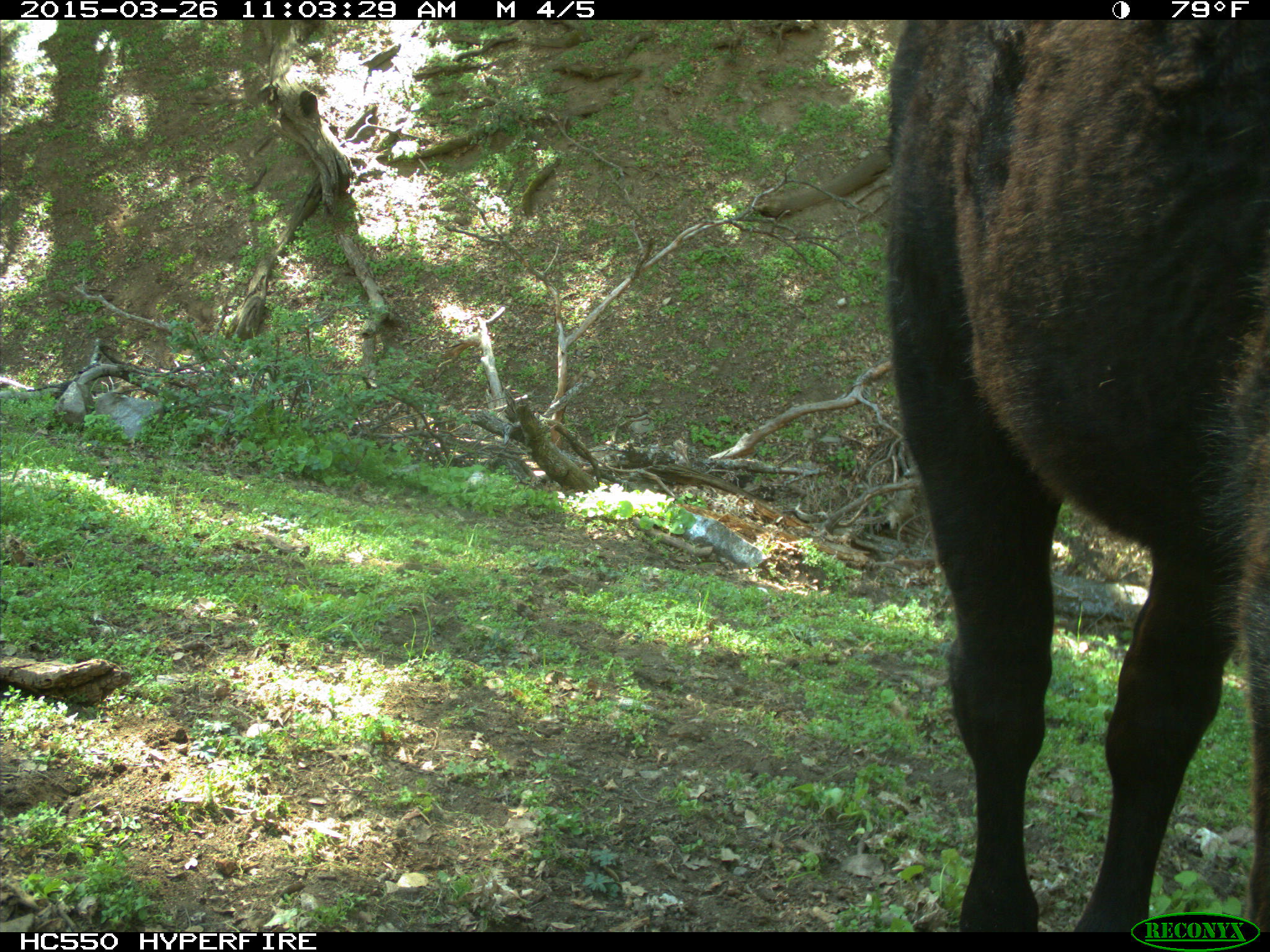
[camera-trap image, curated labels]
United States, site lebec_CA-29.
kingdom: Animalia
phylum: Chordata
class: Mammalia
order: Artiodactyla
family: Bovidae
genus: Bos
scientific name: Bos taurus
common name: domestic cow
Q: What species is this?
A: Bos taurus (domestic cow).